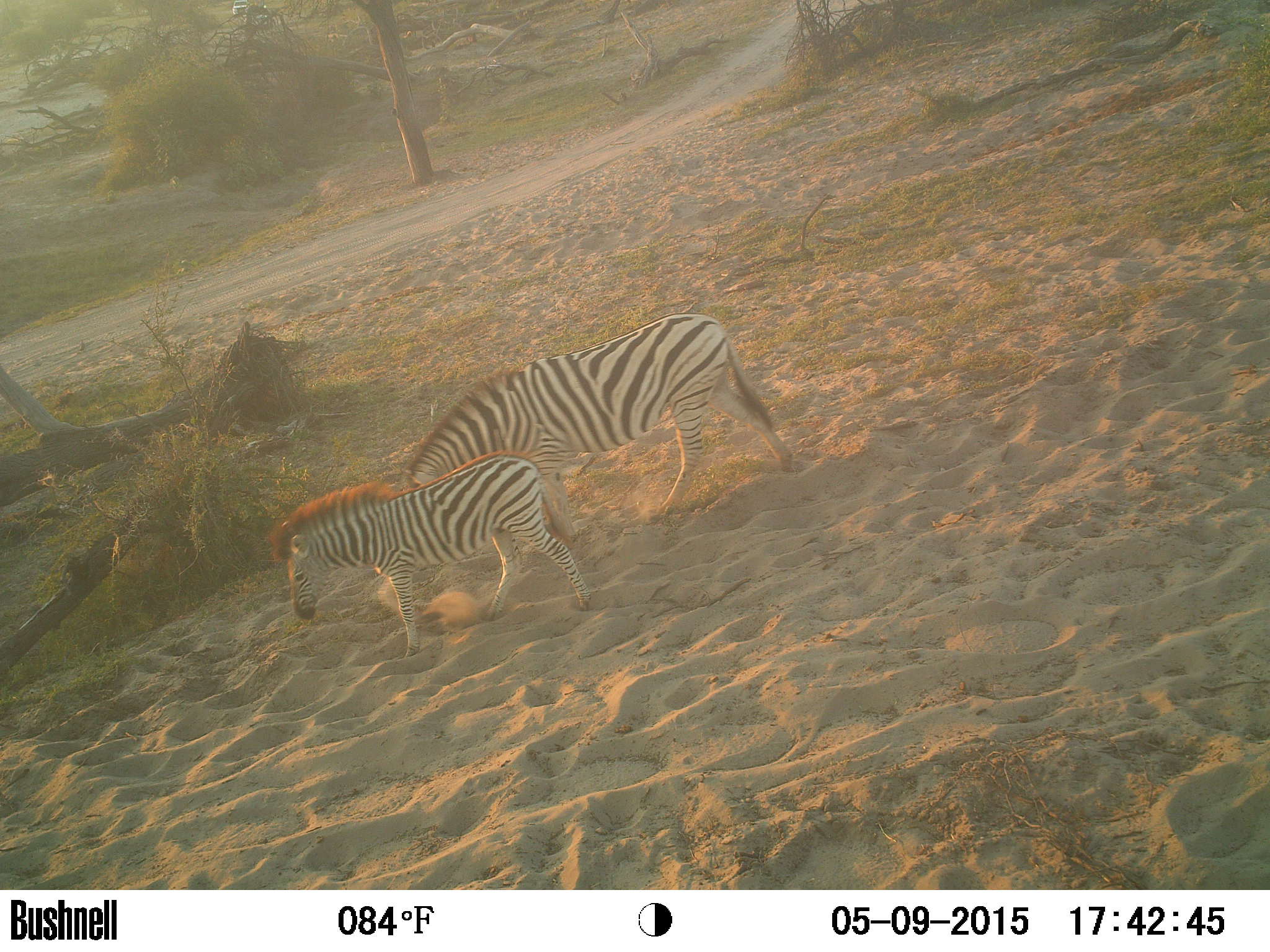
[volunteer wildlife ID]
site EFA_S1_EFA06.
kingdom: Animalia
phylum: Chordata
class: Mammalia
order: Perissodactyla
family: Equidae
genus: Equus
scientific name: Equus quagga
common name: plains zebra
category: zebraplains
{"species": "zebraplains (plains zebra) (Equus quagga)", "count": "2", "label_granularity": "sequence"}